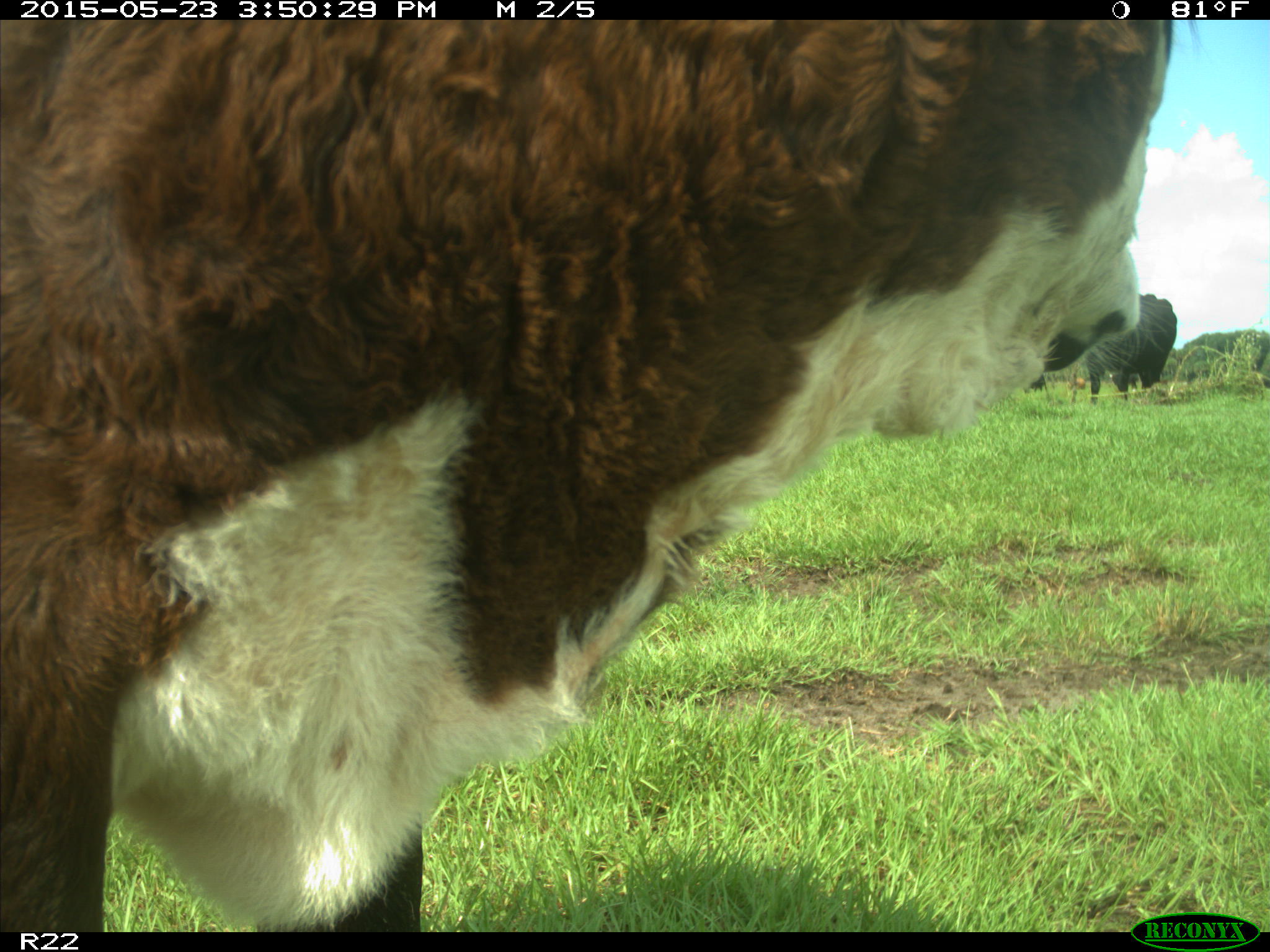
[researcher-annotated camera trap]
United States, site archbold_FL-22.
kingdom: Animalia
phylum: Chordata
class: Mammalia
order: Artiodactyla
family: Bovidae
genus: Bos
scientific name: Bos taurus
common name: domestic cow